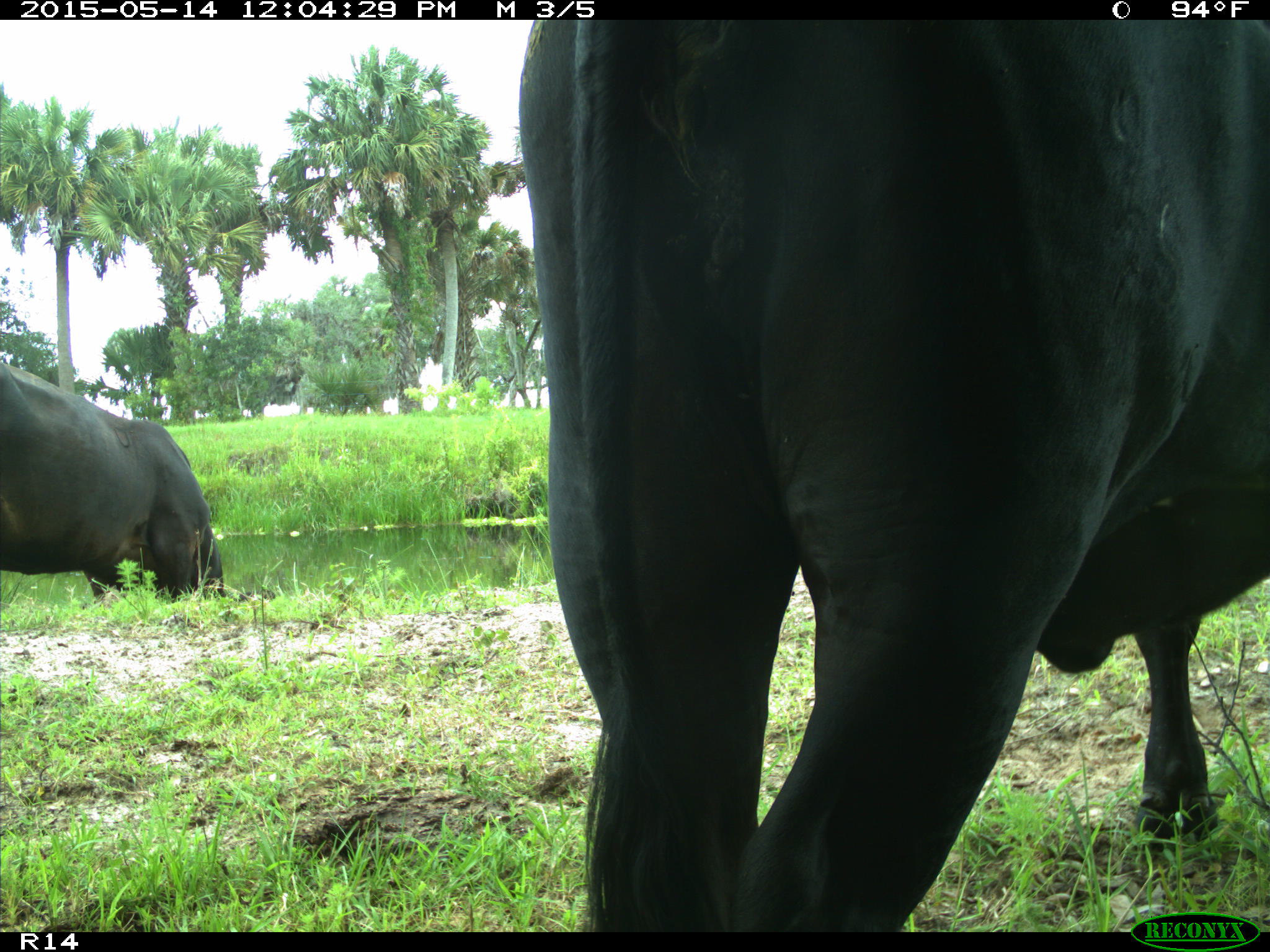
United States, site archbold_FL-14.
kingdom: Animalia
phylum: Chordata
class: Mammalia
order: Artiodactyla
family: Bovidae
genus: Bos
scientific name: Bos taurus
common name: domestic cow